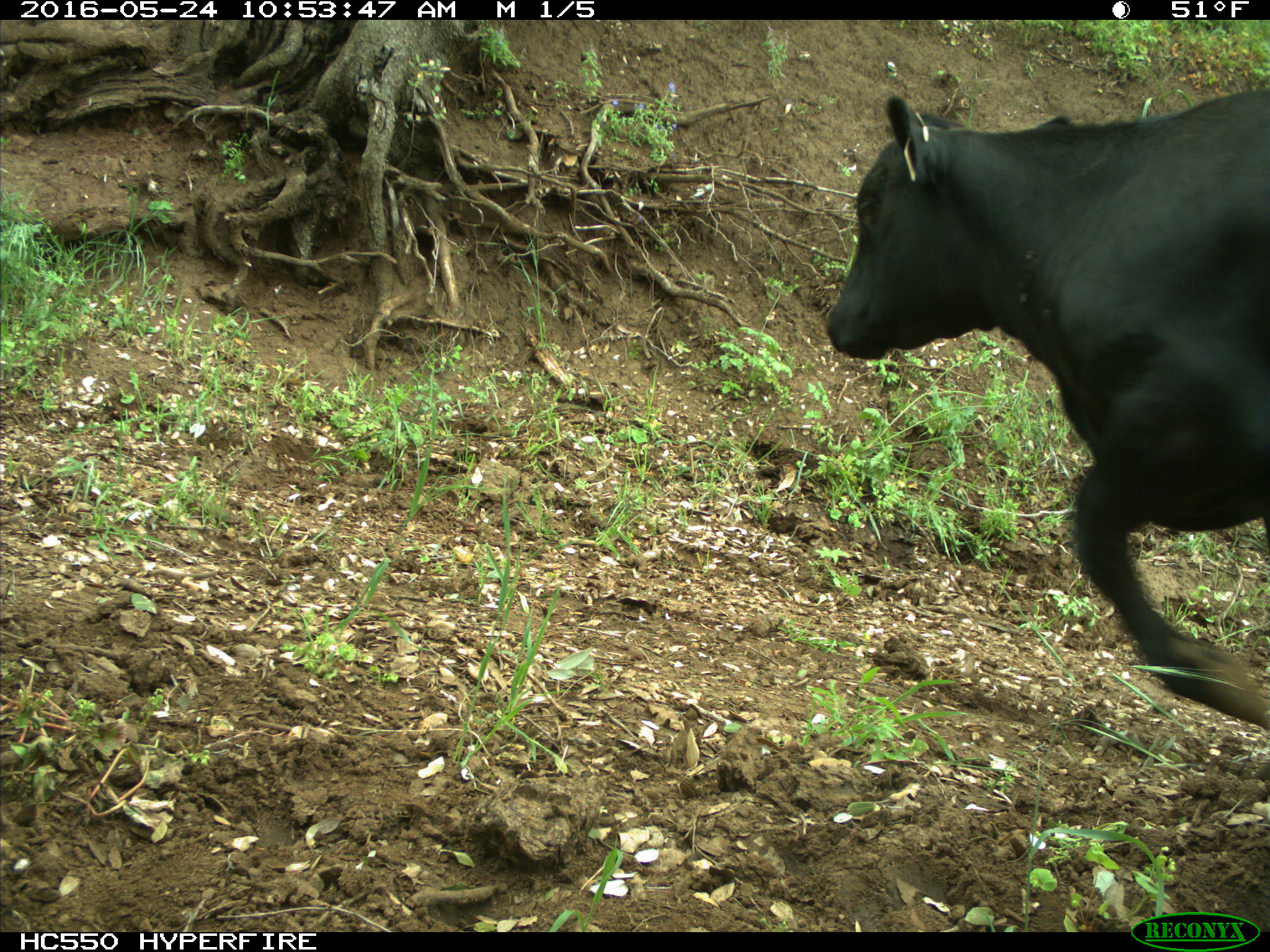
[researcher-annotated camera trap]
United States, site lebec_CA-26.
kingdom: Animalia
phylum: Chordata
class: Mammalia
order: Artiodactyla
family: Bovidae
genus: Bos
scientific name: Bos taurus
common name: domestic cow